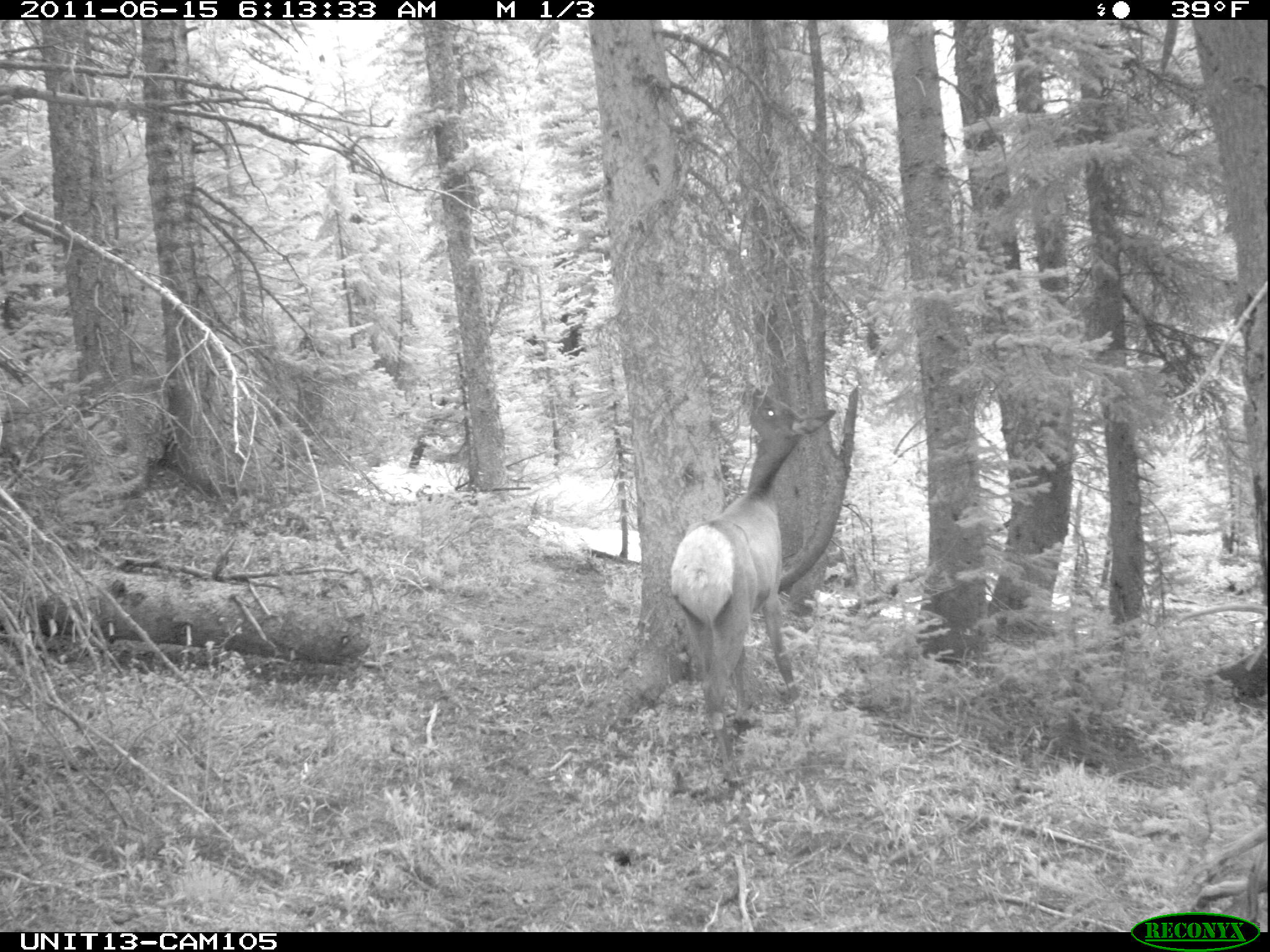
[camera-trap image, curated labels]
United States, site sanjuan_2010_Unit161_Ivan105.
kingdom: Animalia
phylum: Chordata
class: Mammalia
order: Artiodactyla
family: Cervidae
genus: Cervus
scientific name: Cervus elaphus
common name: red deer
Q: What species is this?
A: Cervus elaphus (red deer).